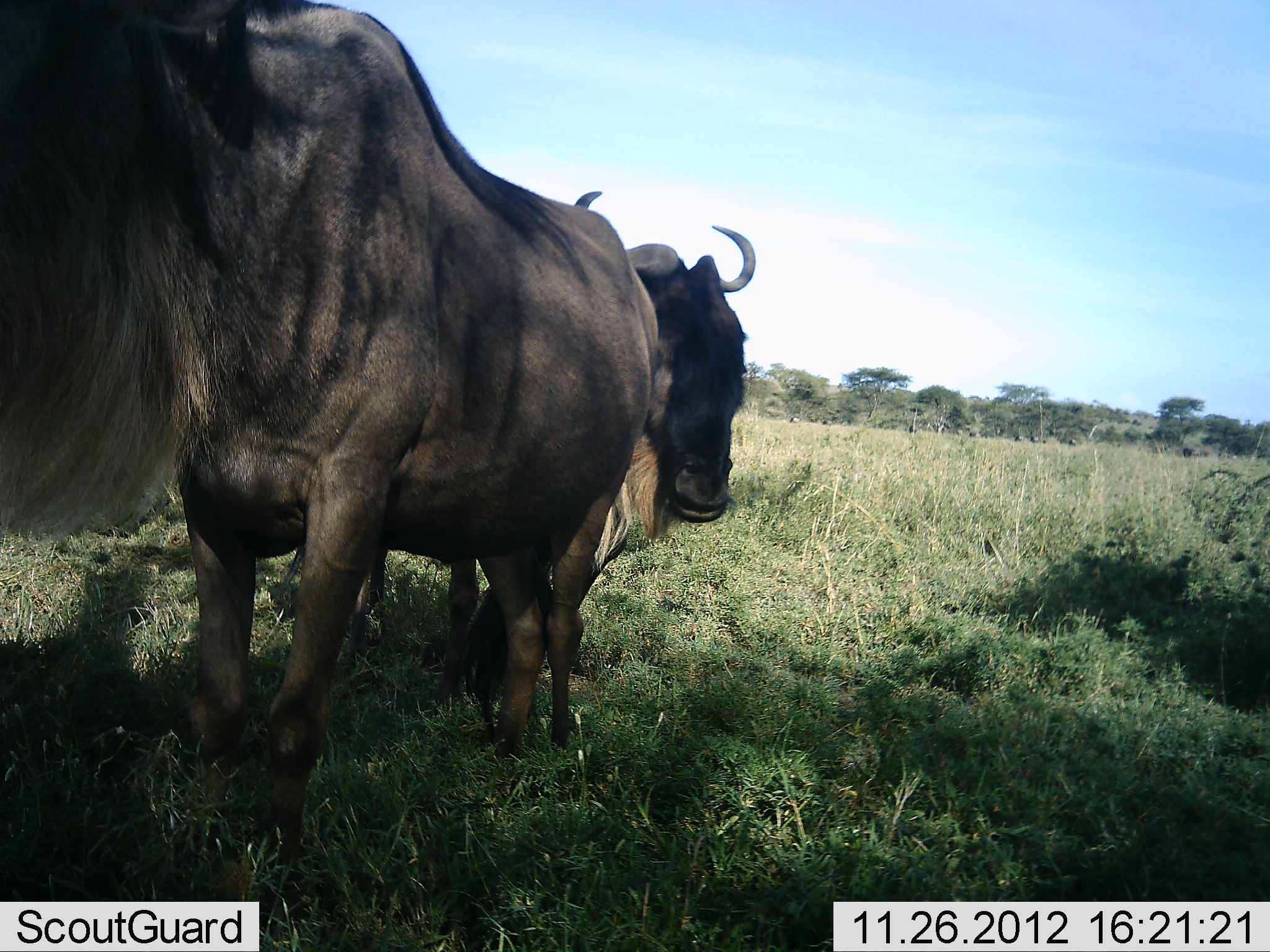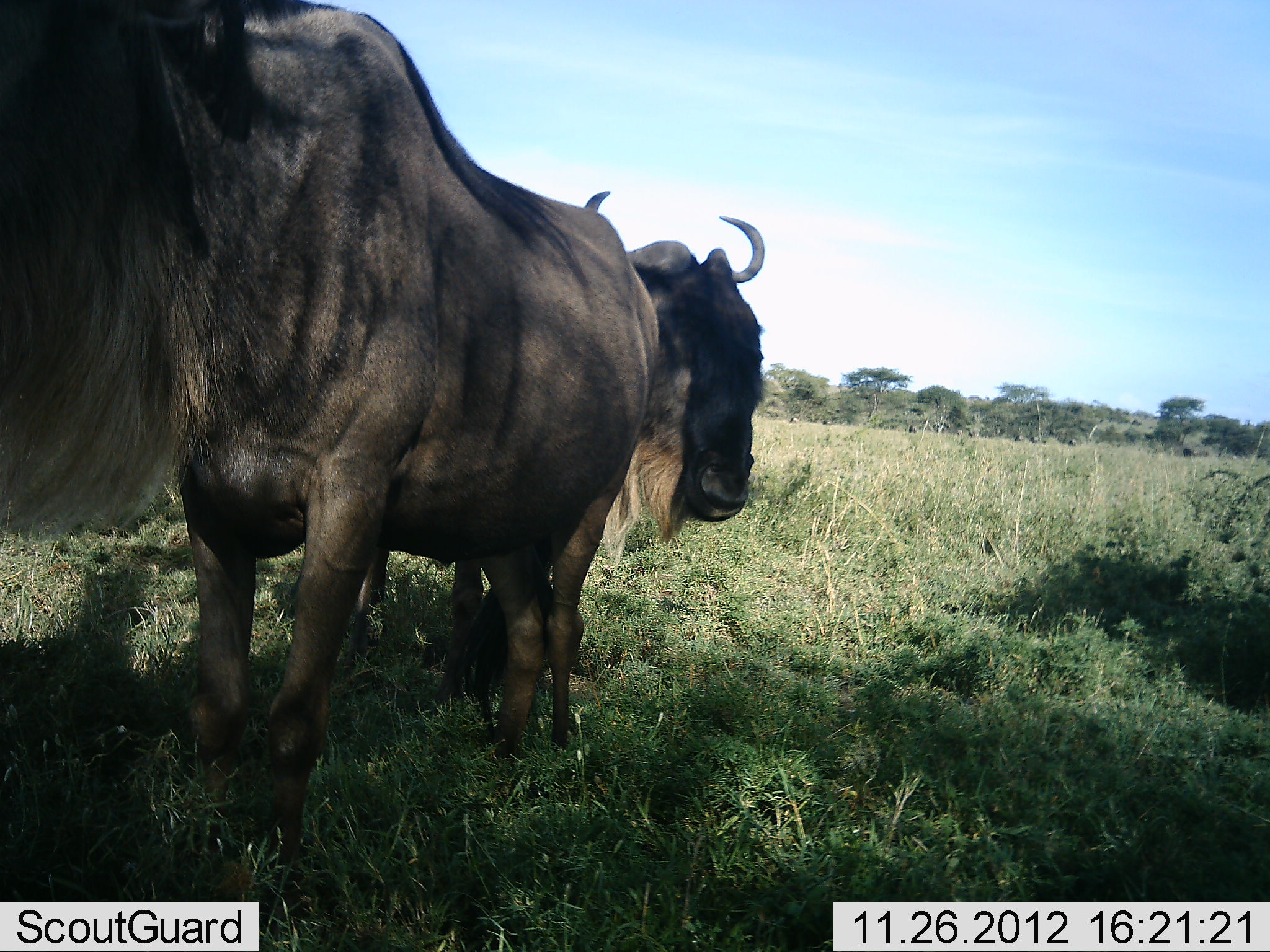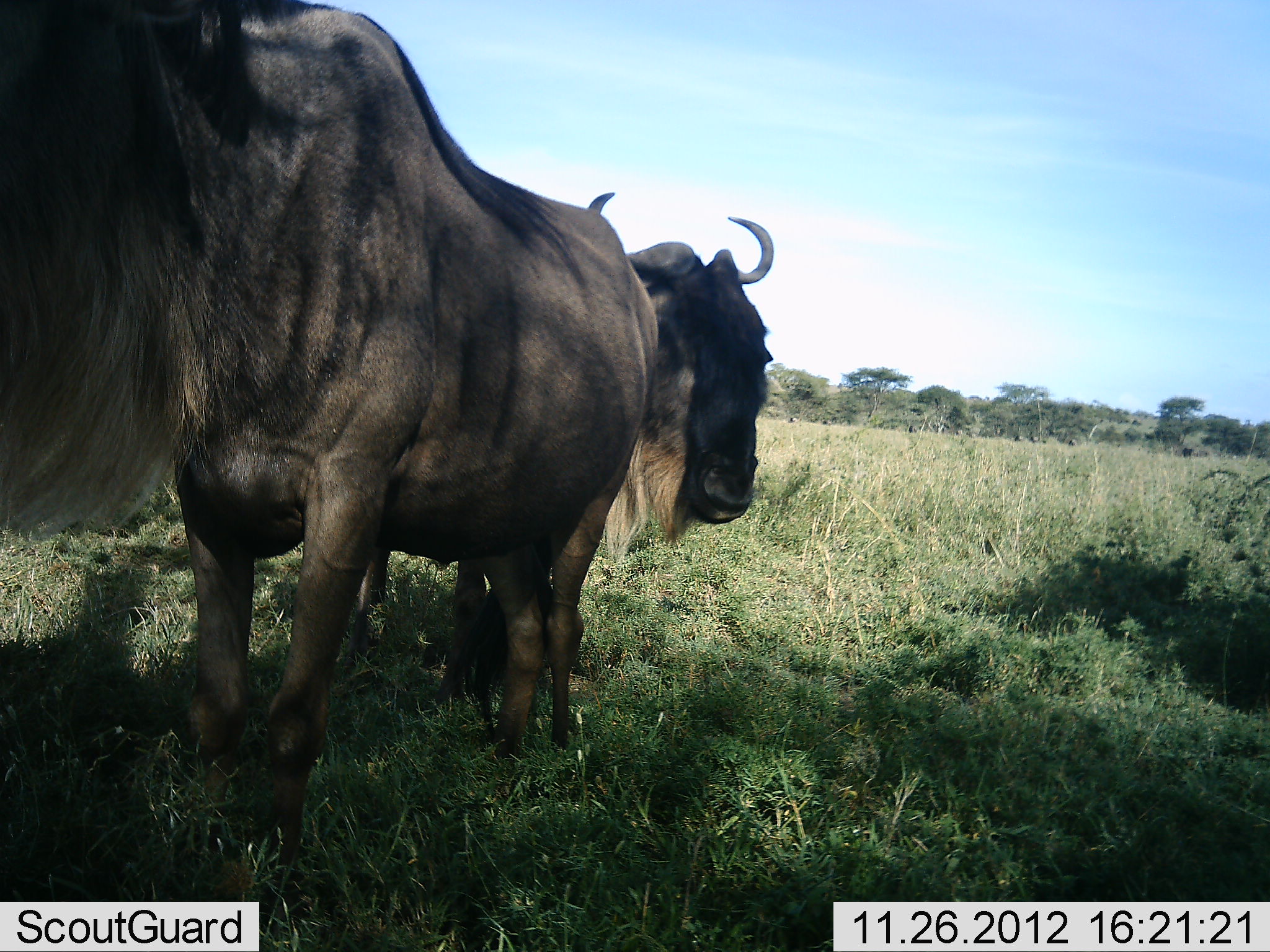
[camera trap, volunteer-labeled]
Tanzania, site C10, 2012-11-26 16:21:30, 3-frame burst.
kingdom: Animalia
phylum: Chordata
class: Mammalia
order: Artiodactyla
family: Bovidae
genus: Connochaetes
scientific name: Connochaetes taurinus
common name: blue wildebeest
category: wildebeest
Wildebeest (blue wildebeest) (Connochaetes taurinus), count 2. Behavior (volunteer vote fractions): standing 100%, resting 0%, moving 10%, interacting 0%. Young present (vote fraction): 0%. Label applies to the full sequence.